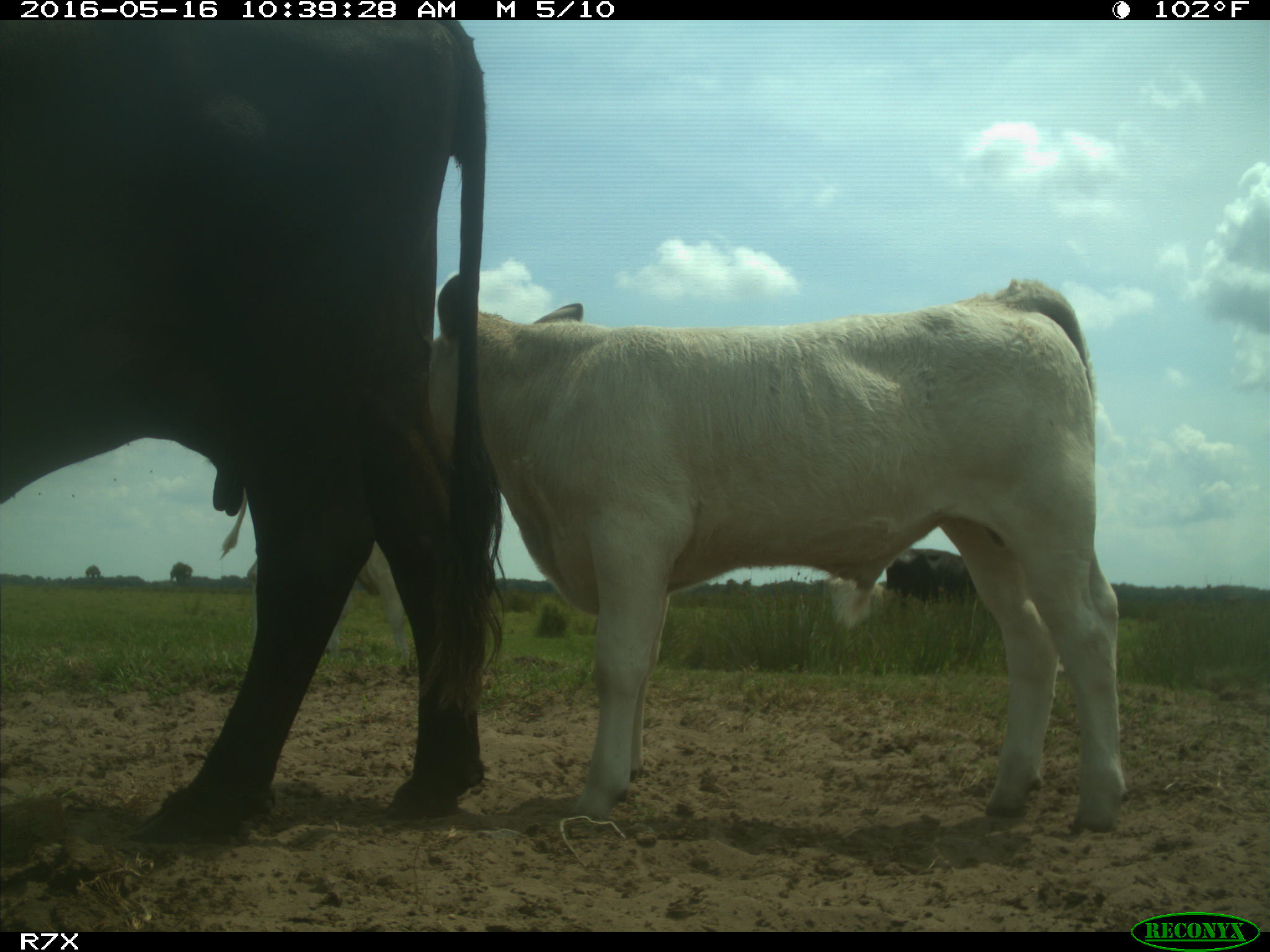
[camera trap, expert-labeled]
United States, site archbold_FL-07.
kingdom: Animalia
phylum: Chordata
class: Mammalia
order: Artiodactyla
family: Bovidae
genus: Bos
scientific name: Bos taurus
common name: domestic cow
Bos taurus (domestic cow).